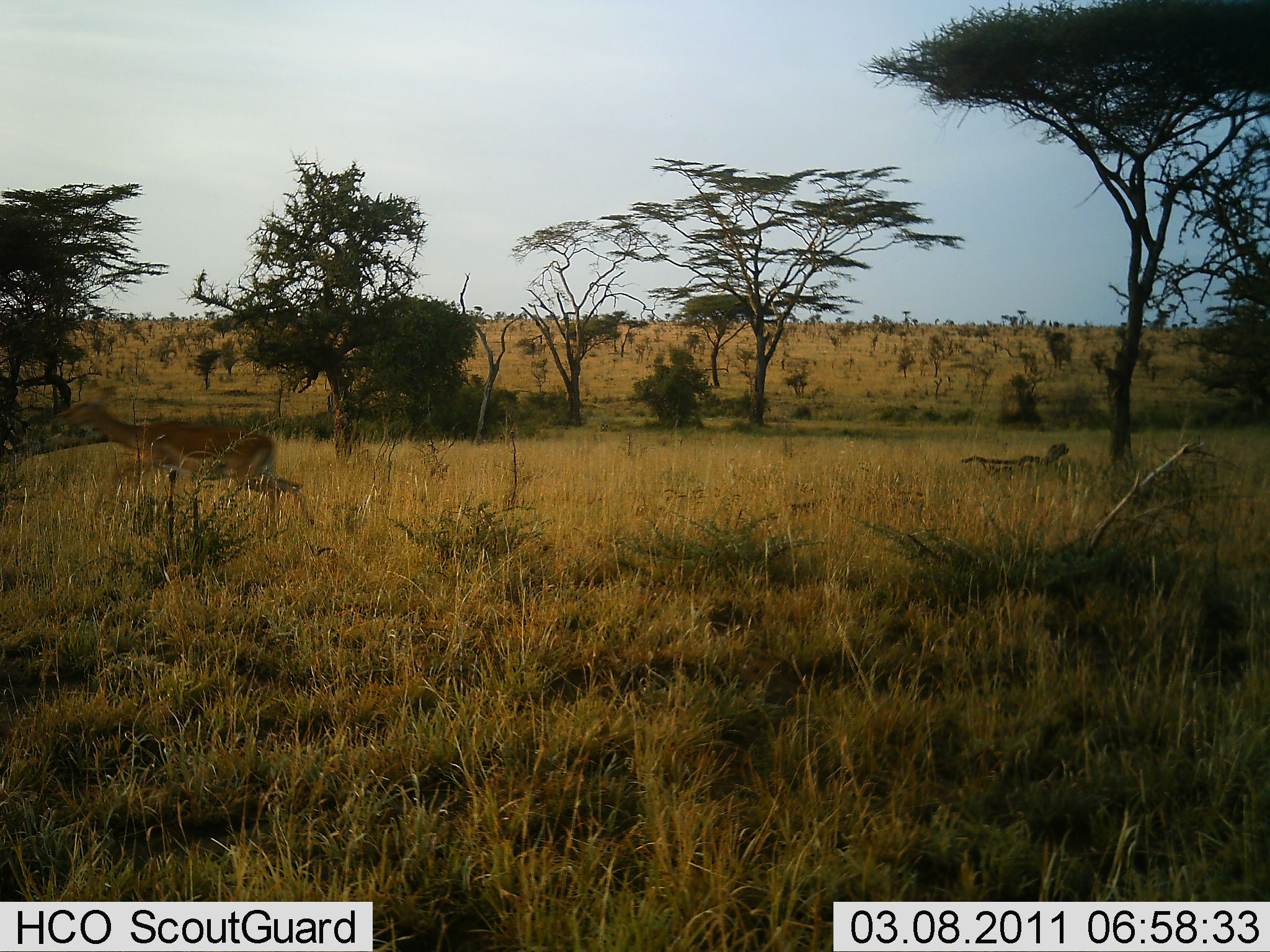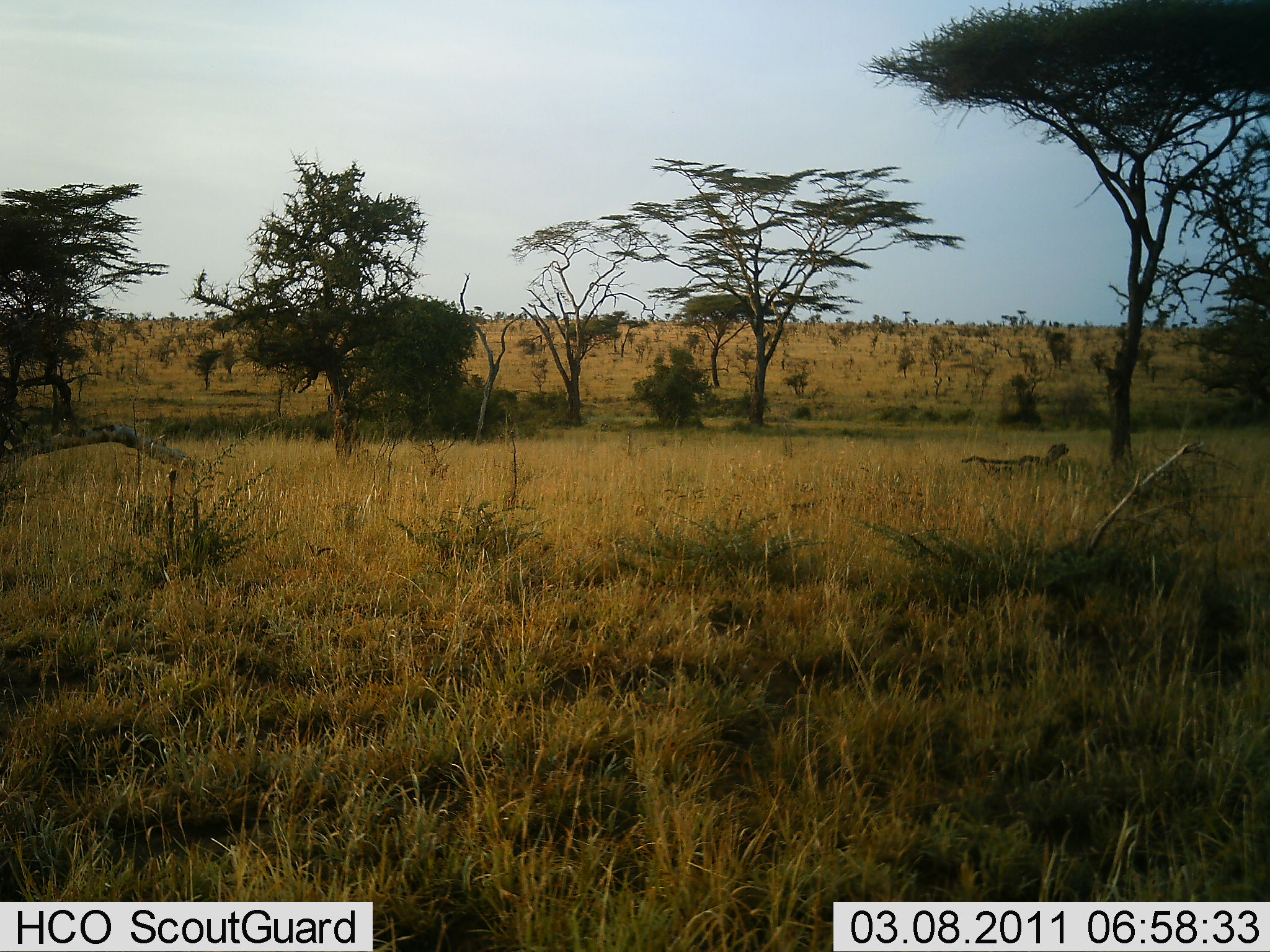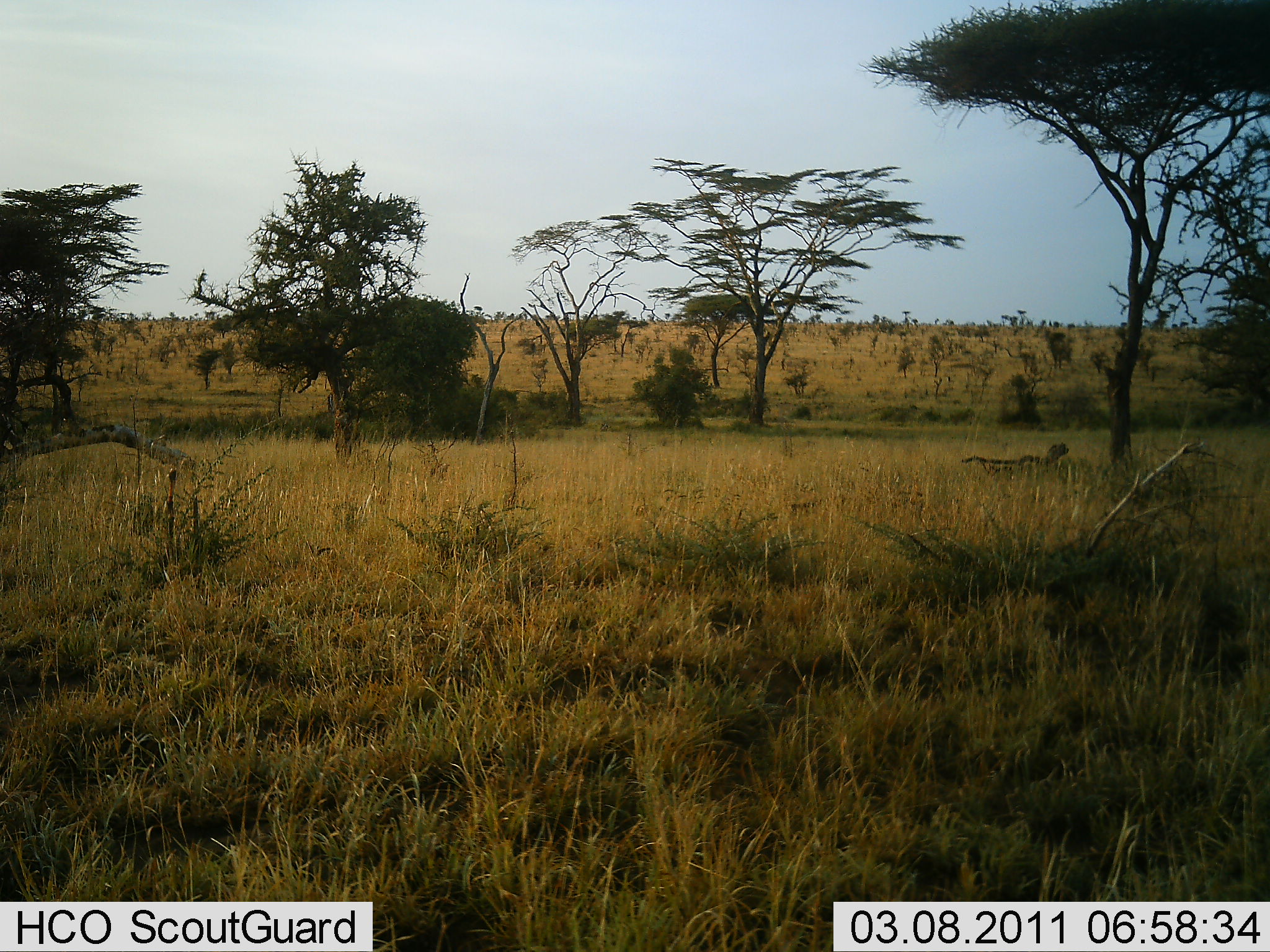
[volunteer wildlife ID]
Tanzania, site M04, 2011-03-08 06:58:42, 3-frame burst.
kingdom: Animalia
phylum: Chordata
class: Mammalia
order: Artiodactyla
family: Bovidae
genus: Nanger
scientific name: Nanger granti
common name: grant's gazelle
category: gazellegrants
Gazellegrants (grant's gazelle) (Nanger granti), count 1. Behavior (volunteer vote fractions): standing 0%, resting 0%, moving 100%, interacting 0%. Young present (vote fraction): 0%. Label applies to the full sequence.